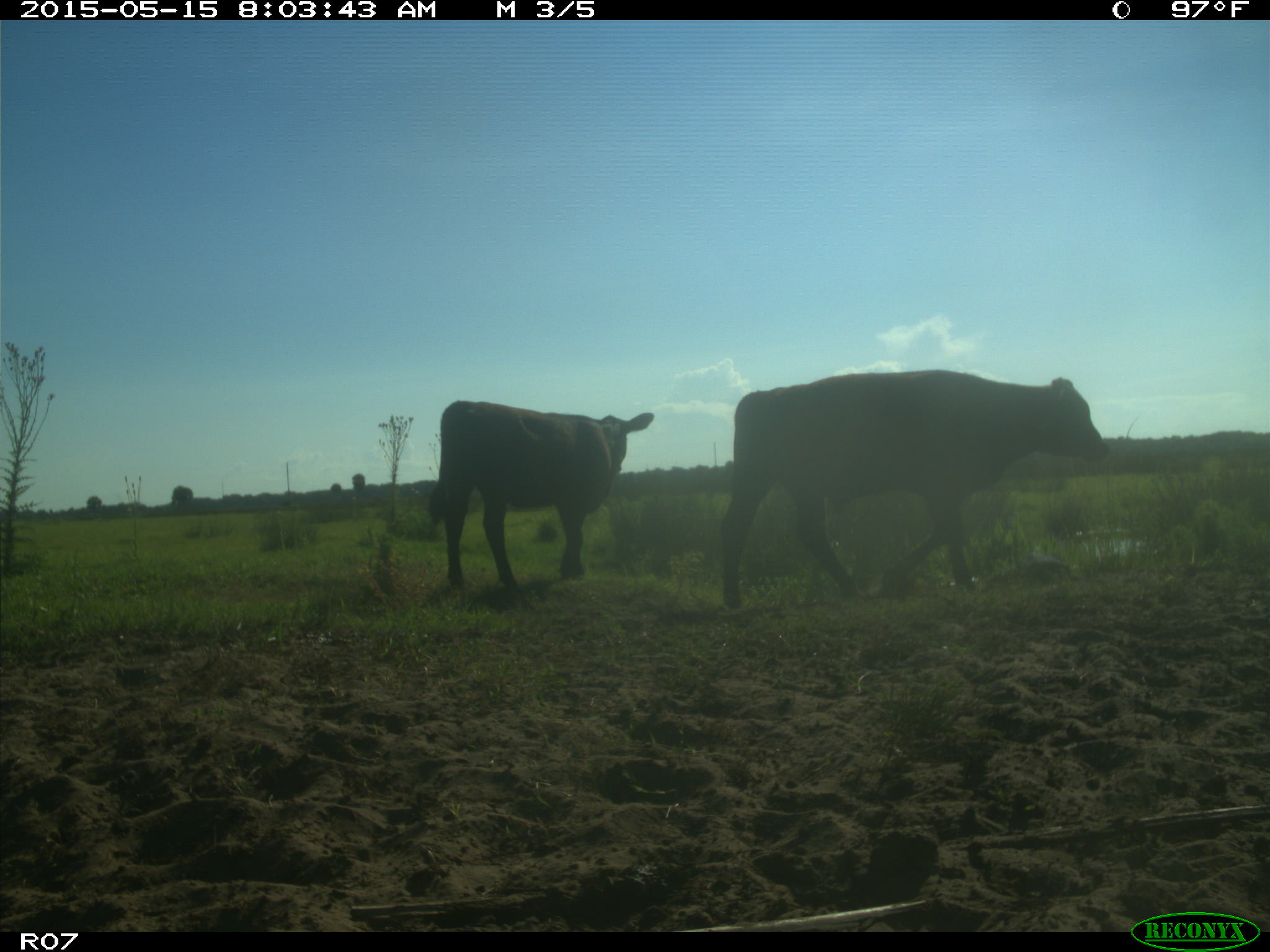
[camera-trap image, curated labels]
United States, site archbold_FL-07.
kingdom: Animalia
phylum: Chordata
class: Mammalia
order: Artiodactyla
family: Bovidae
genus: Bos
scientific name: Bos taurus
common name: domestic cow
Bos taurus (domestic cow).